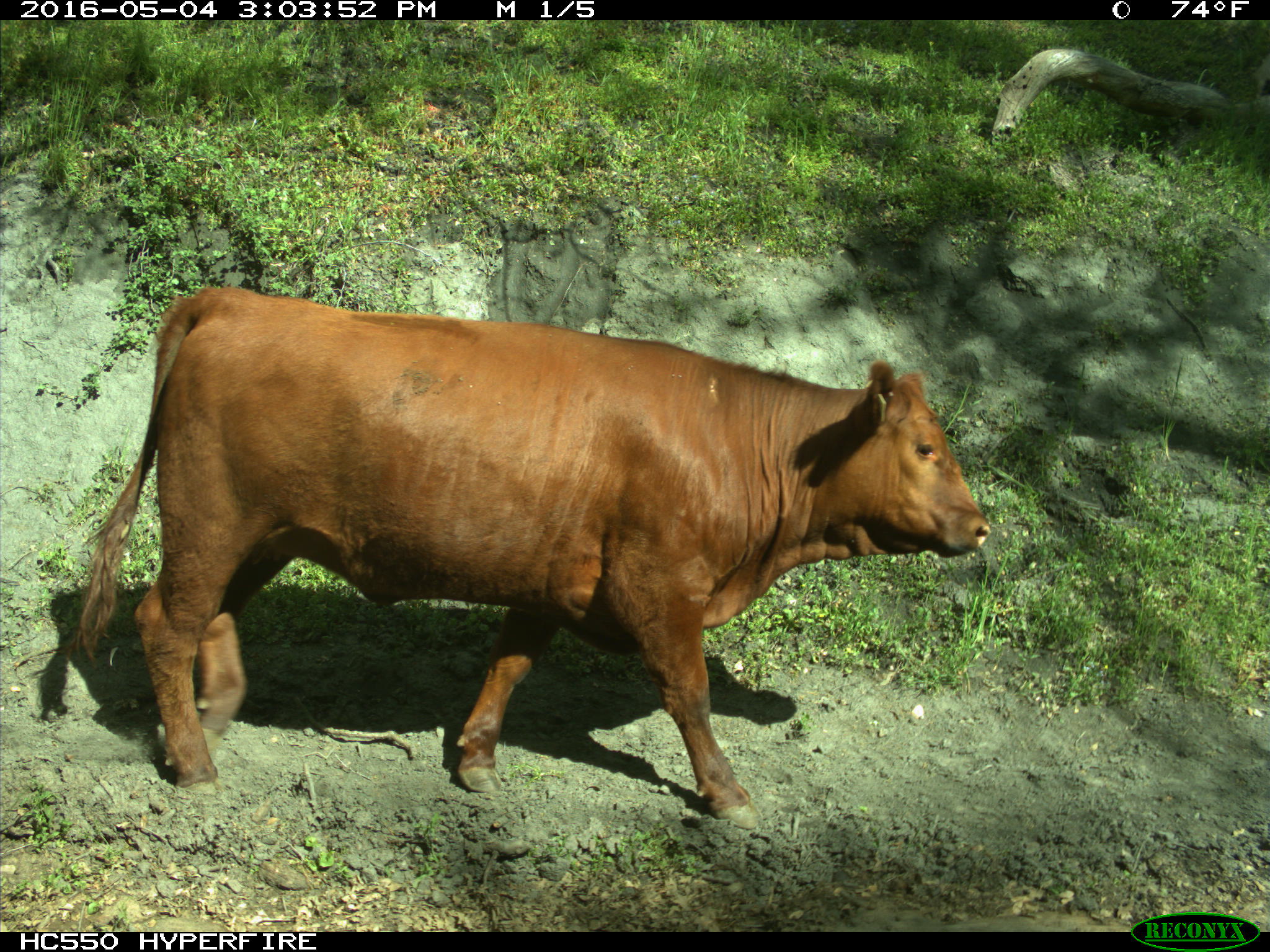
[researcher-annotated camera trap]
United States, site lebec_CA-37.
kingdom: Animalia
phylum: Chordata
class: Mammalia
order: Artiodactyla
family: Bovidae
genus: Bos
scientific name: Bos taurus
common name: domestic cow